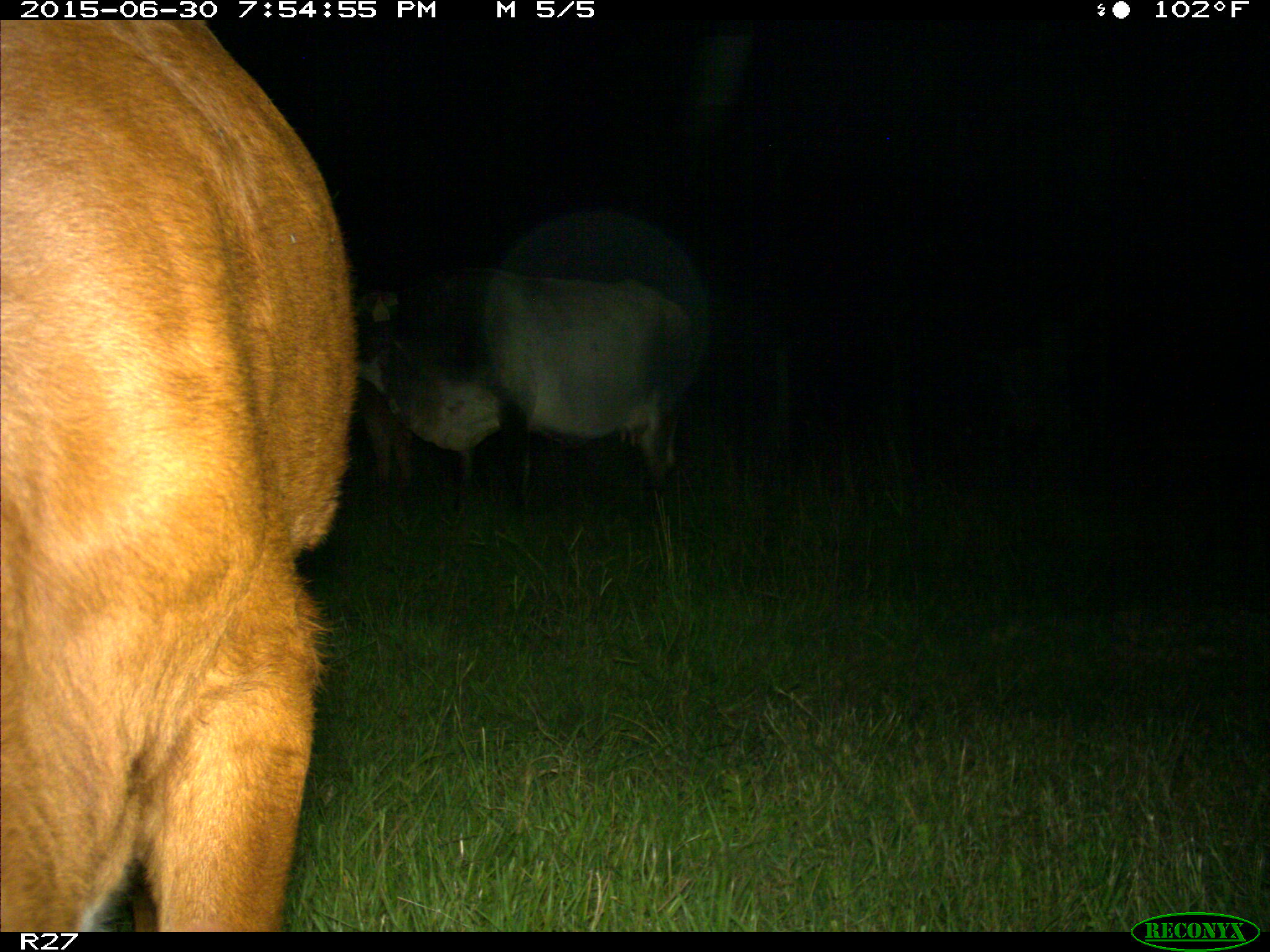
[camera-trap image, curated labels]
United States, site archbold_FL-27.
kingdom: Animalia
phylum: Chordata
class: Mammalia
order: Artiodactyla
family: Bovidae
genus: Bos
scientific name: Bos taurus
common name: domestic cow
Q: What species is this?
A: Bos taurus (domestic cow).